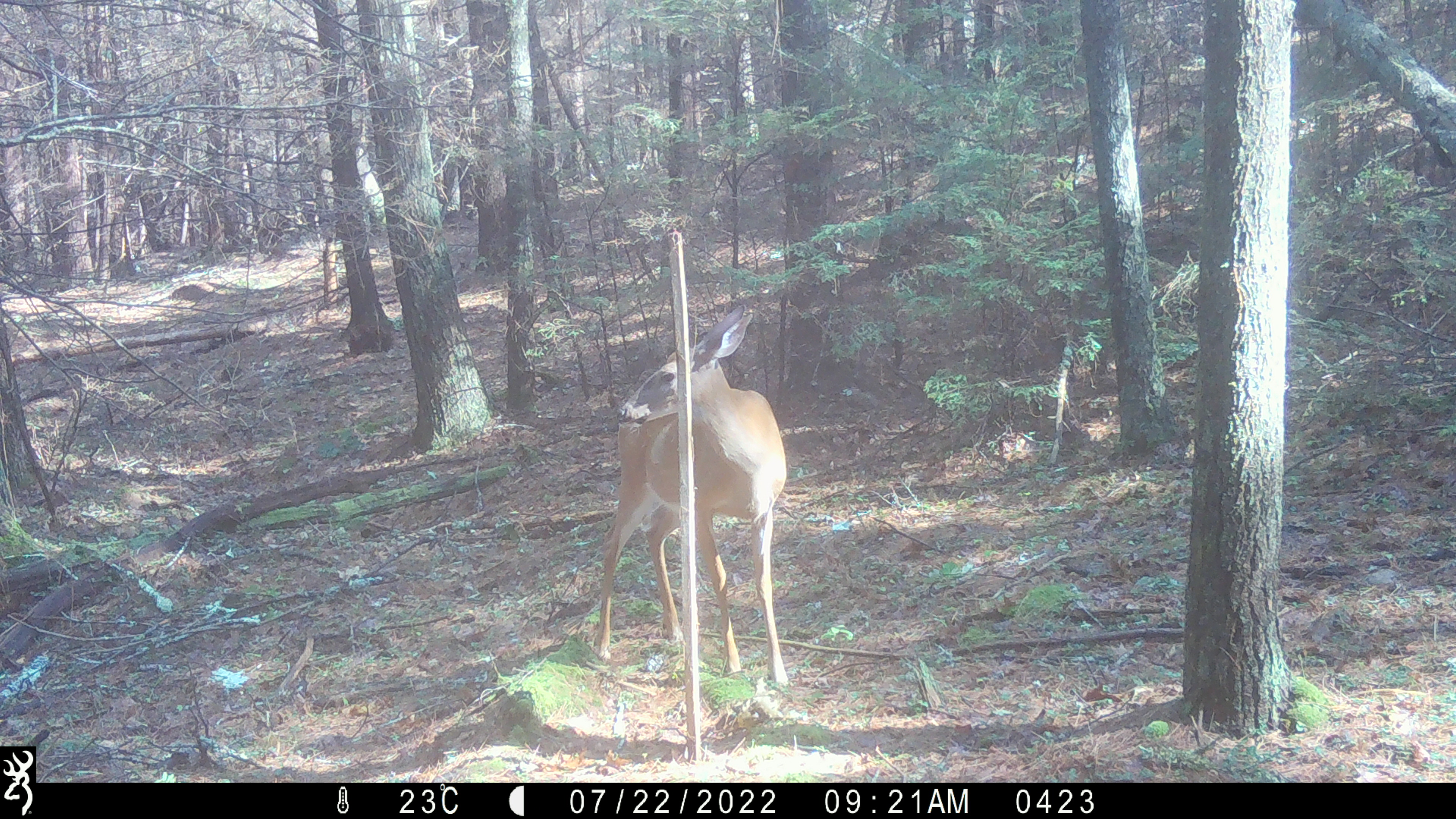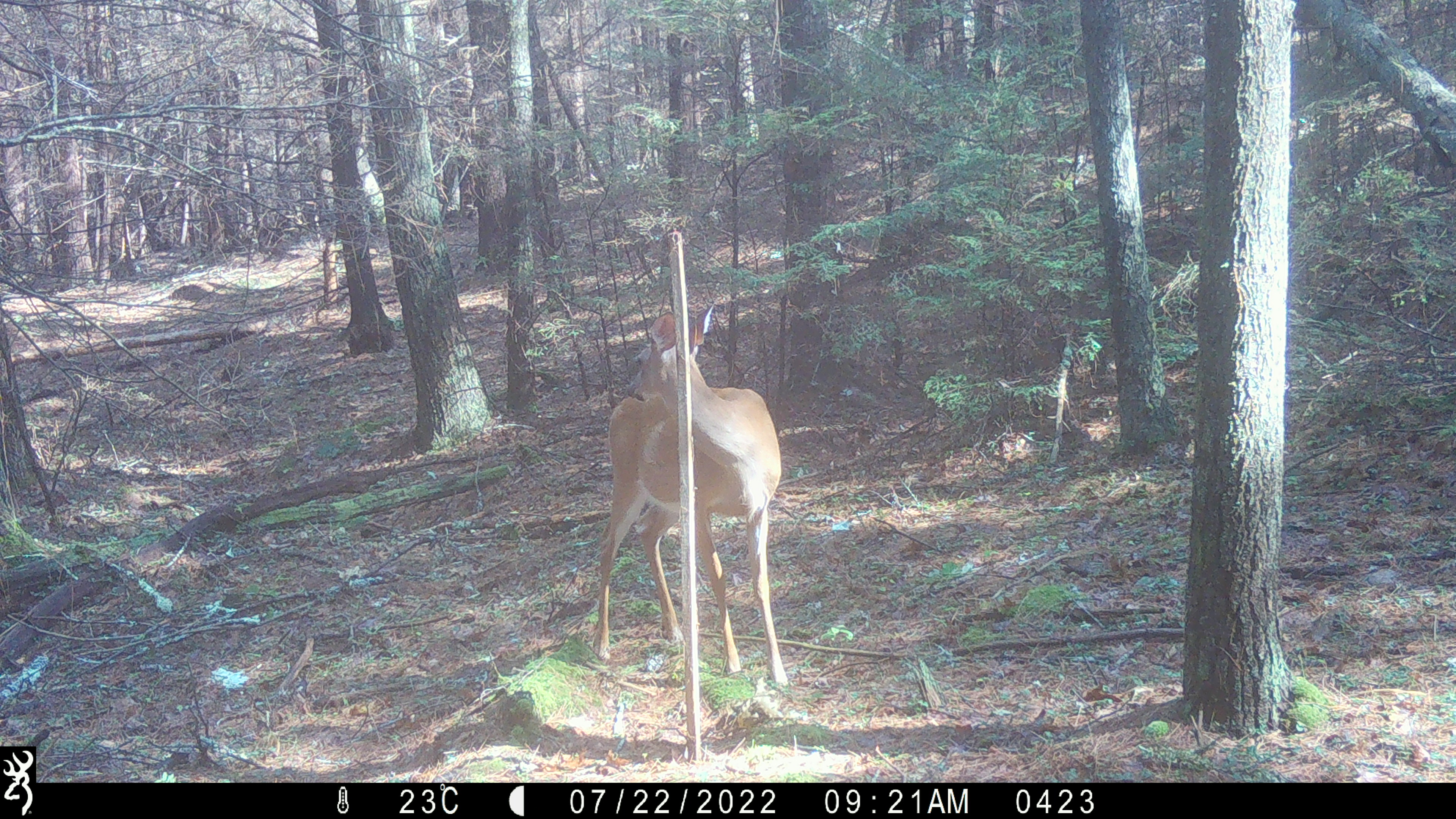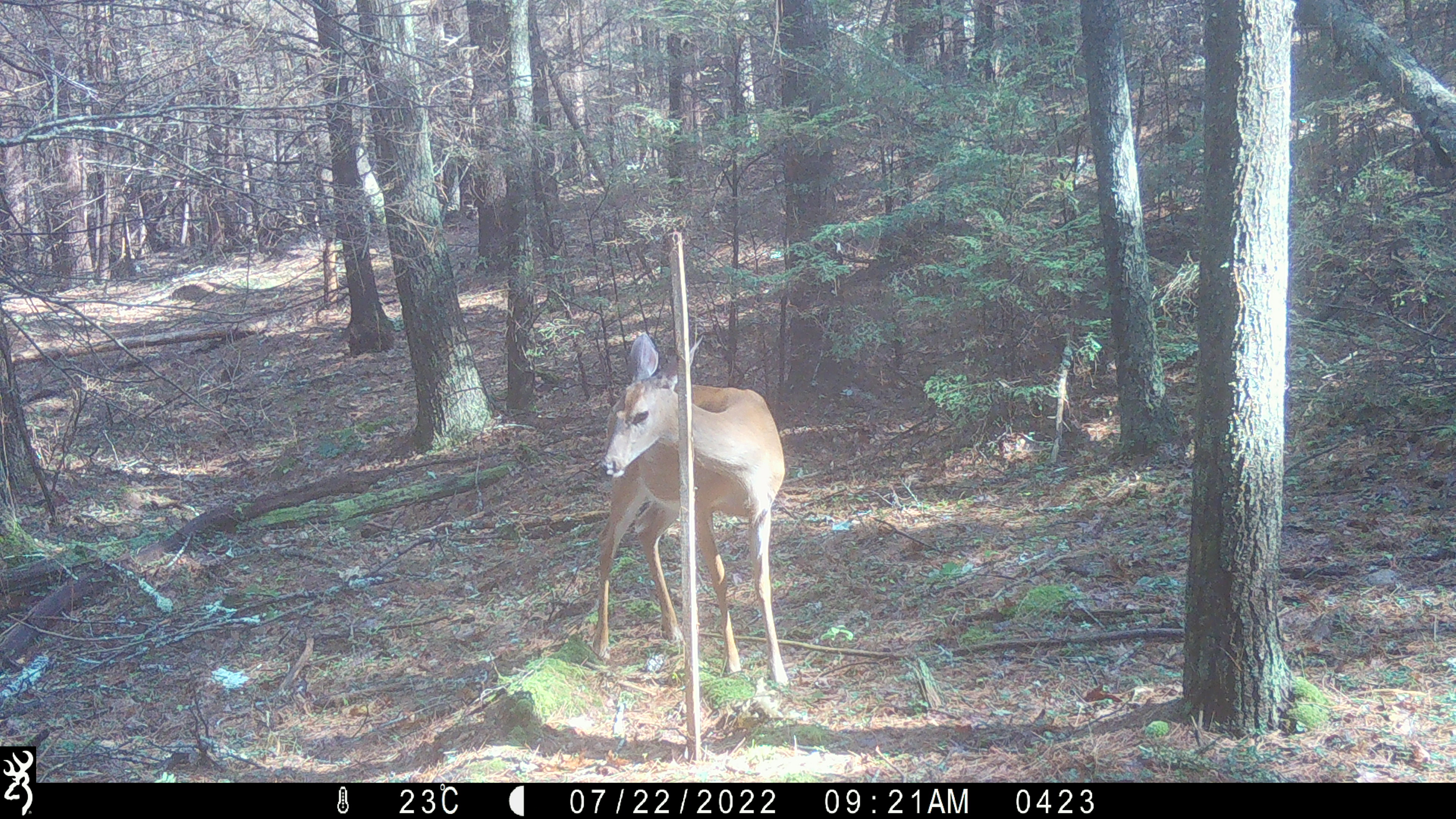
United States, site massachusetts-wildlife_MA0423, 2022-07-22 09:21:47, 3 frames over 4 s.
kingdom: Animalia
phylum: Chordata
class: Mammalia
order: Artiodactyla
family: Cervidae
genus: Odocoileus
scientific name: Odocoileus virginianus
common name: white-tailed deer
White-tailed deer (Odocoileus virginianus).